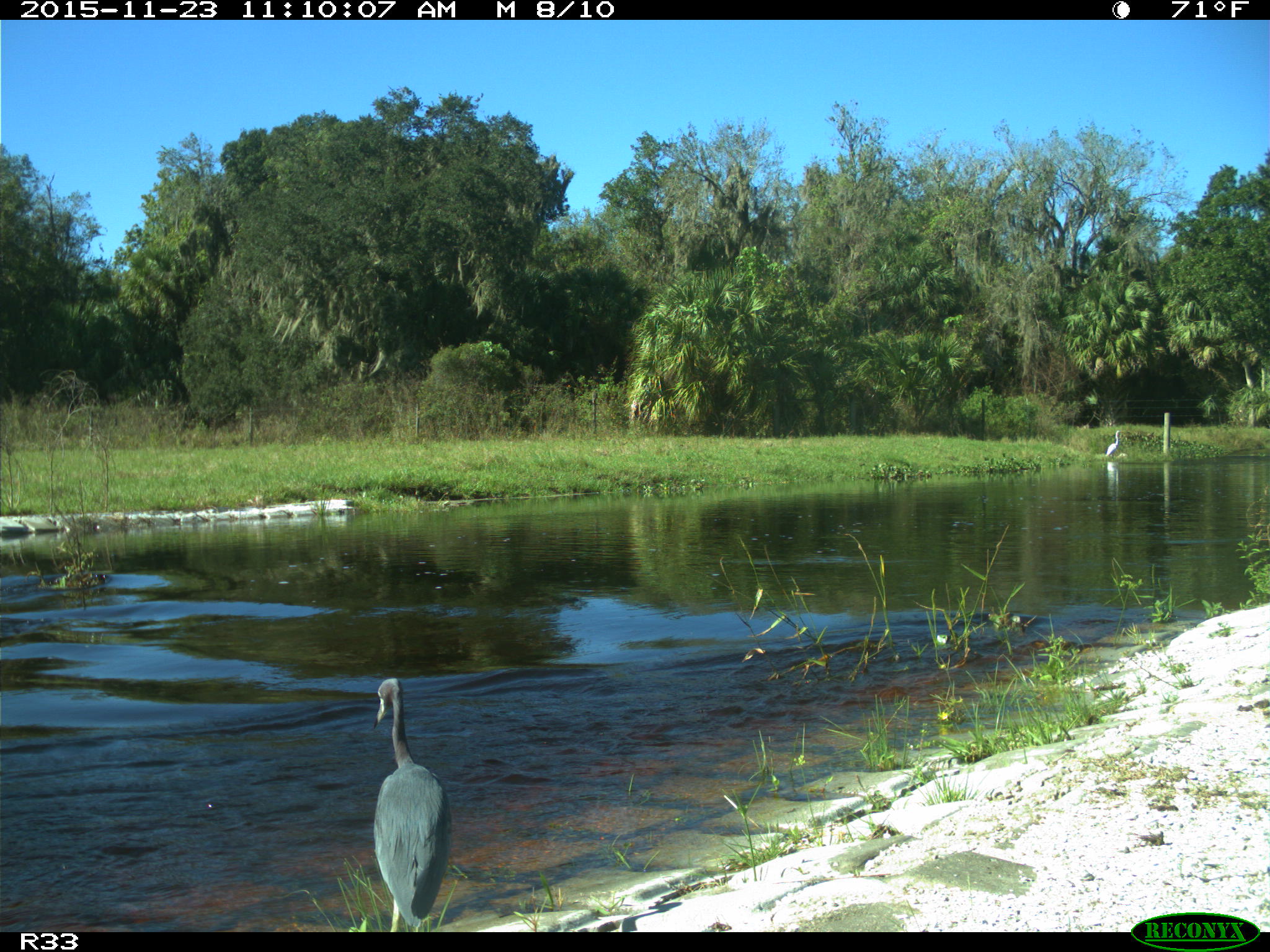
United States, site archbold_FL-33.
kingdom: Animalia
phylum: Chordata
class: Aves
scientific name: Aves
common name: birds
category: unidentified bird